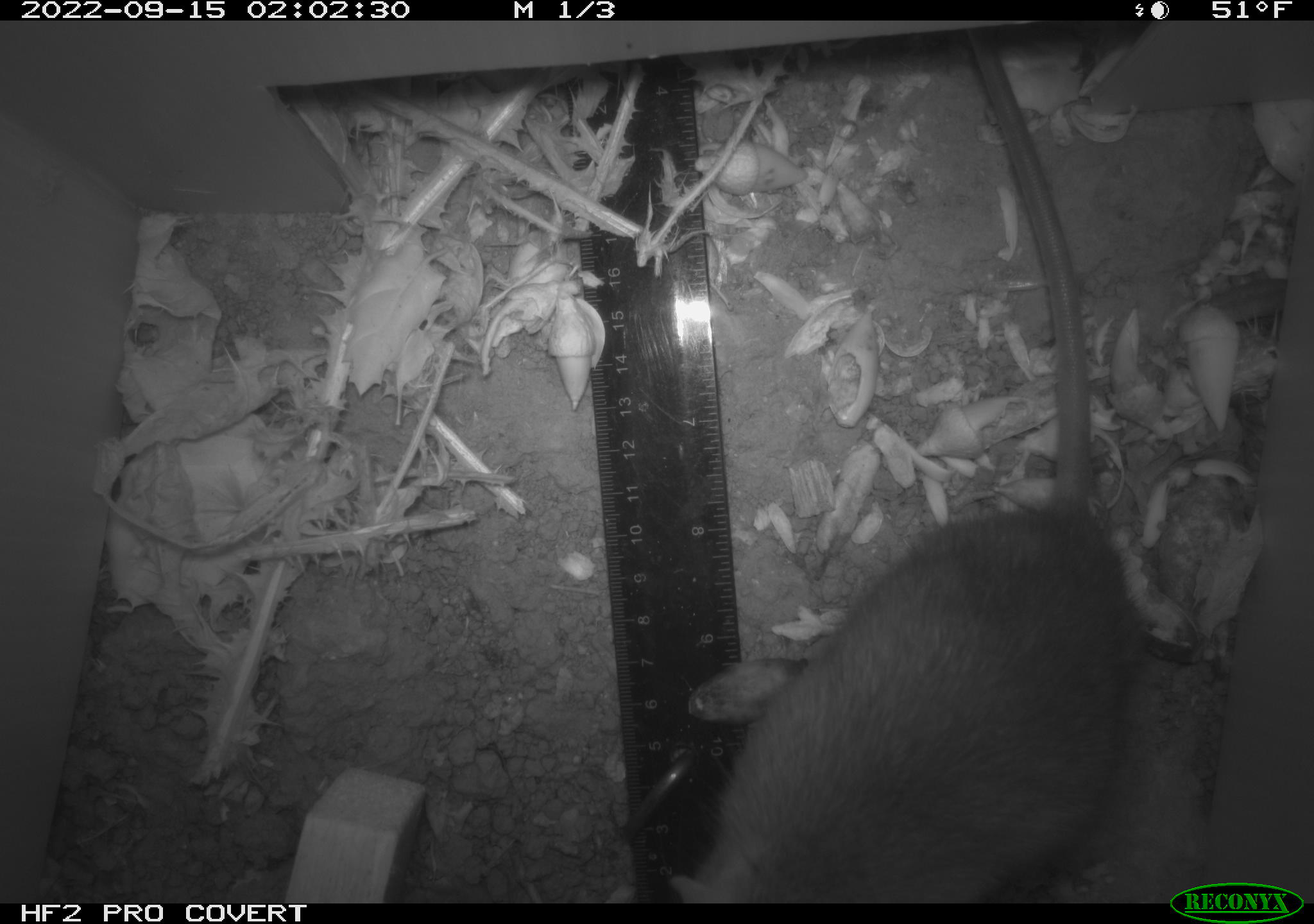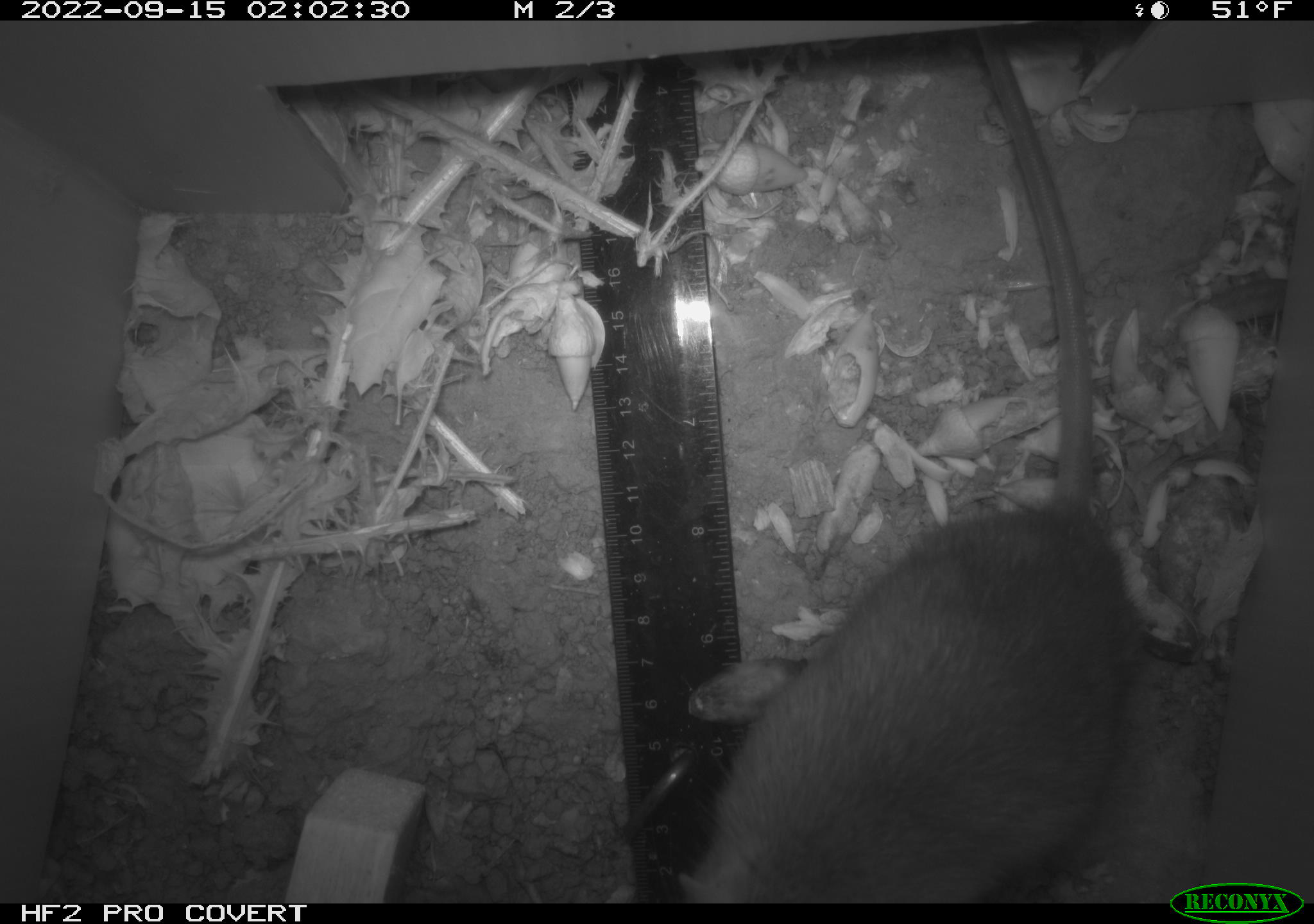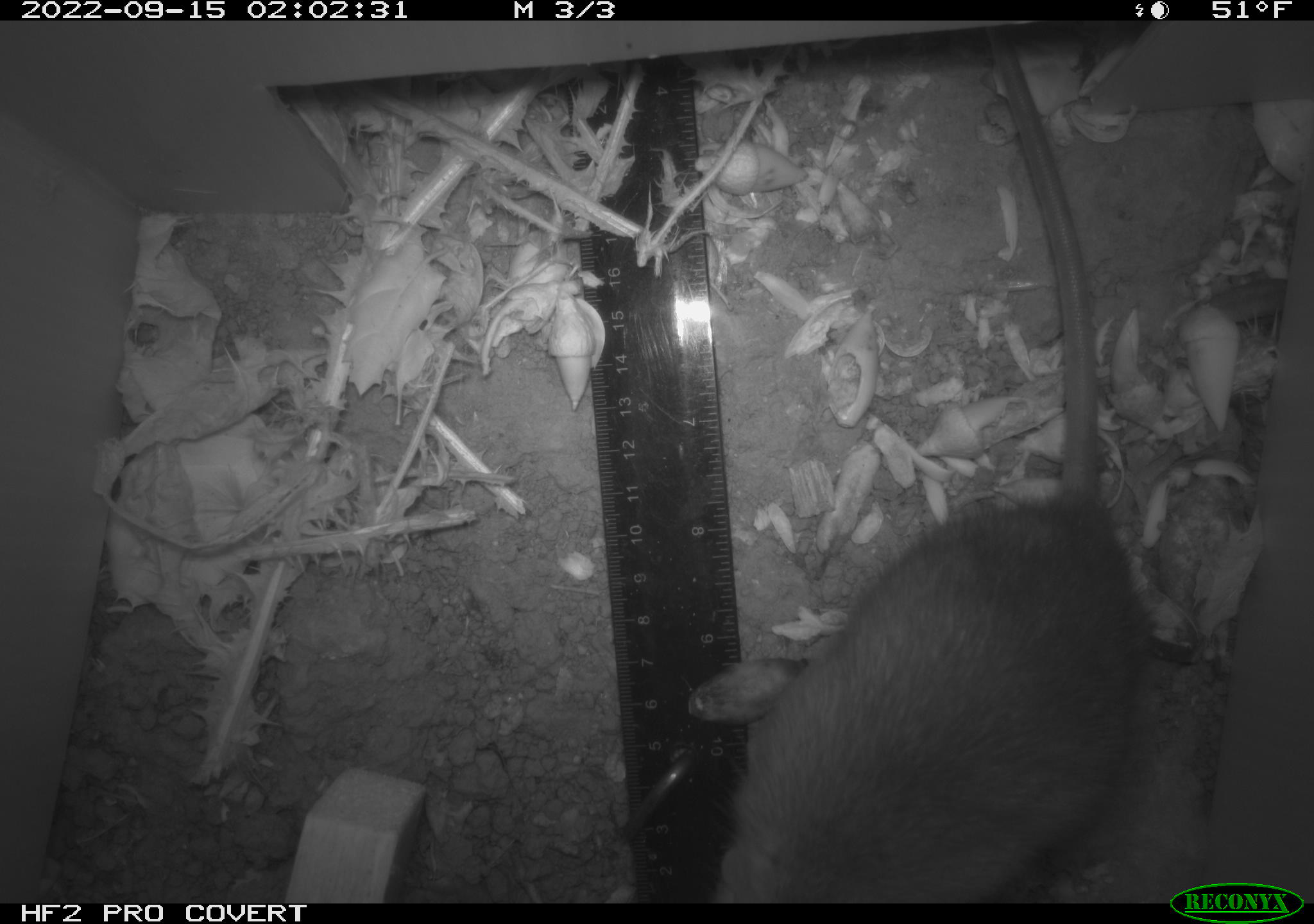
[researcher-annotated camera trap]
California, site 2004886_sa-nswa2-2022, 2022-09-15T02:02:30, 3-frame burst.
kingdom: Animalia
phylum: Chordata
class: Mammalia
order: Rodentia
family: Muridae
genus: Rattus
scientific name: Rattus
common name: rat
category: rattus species